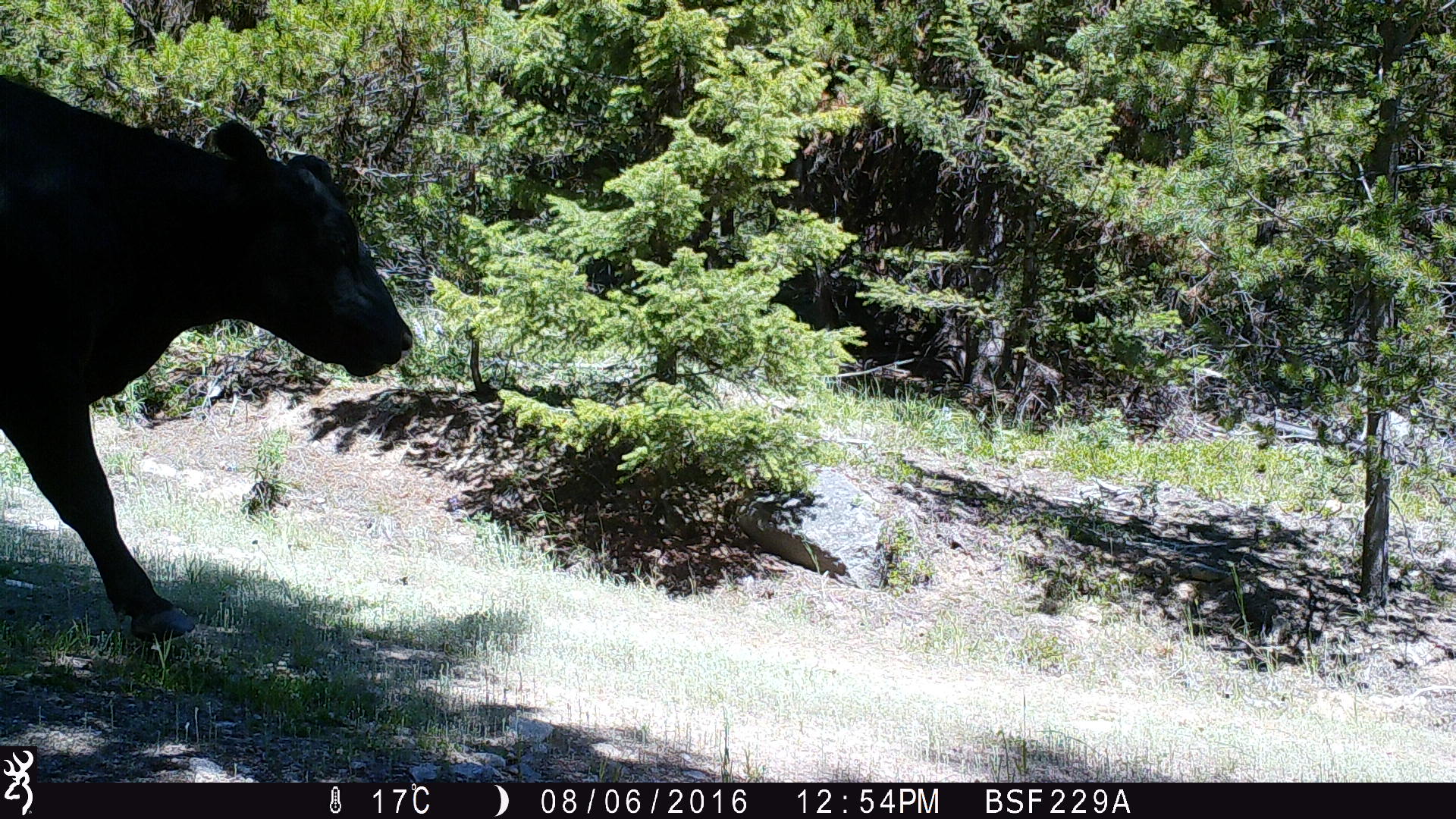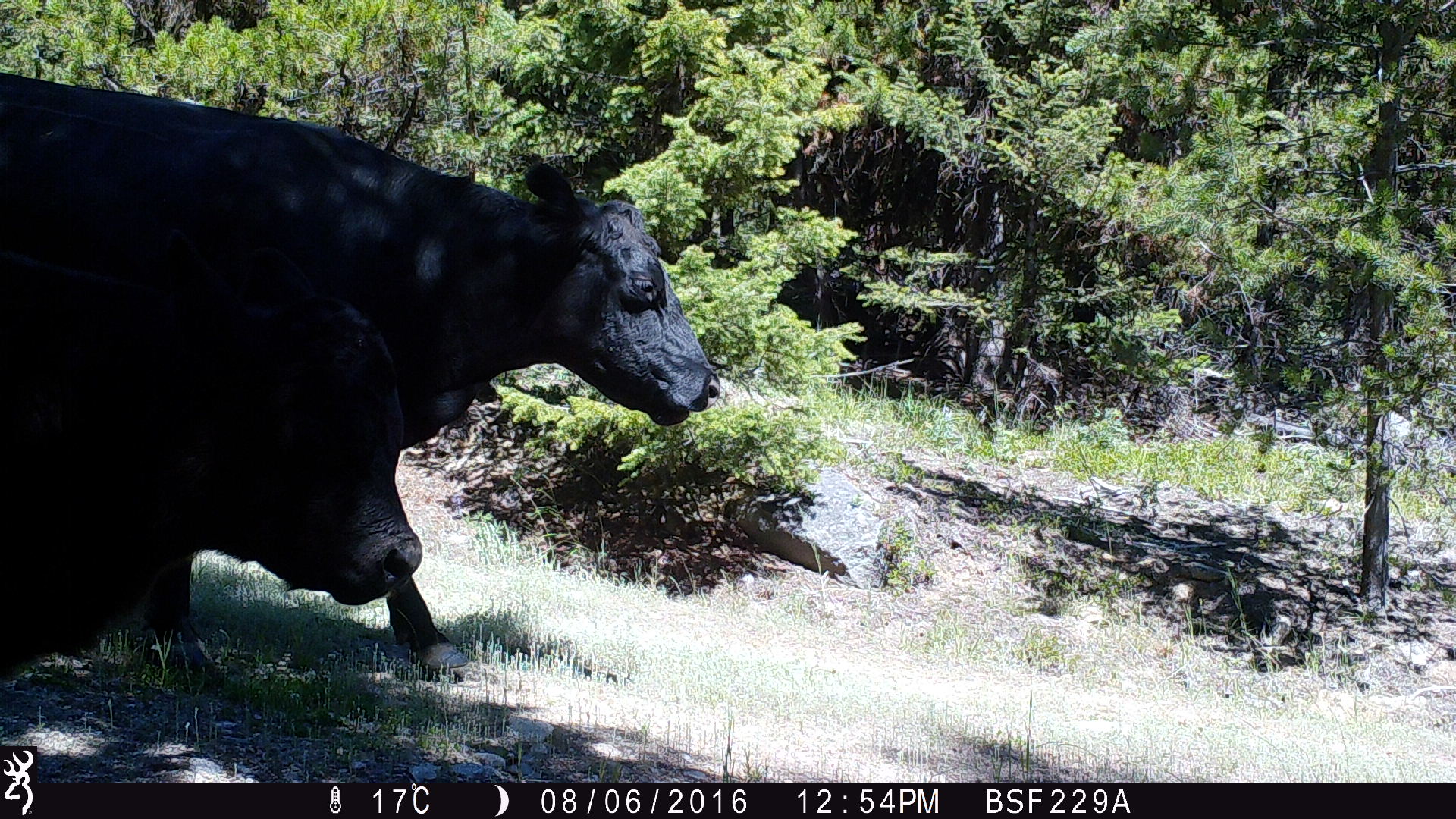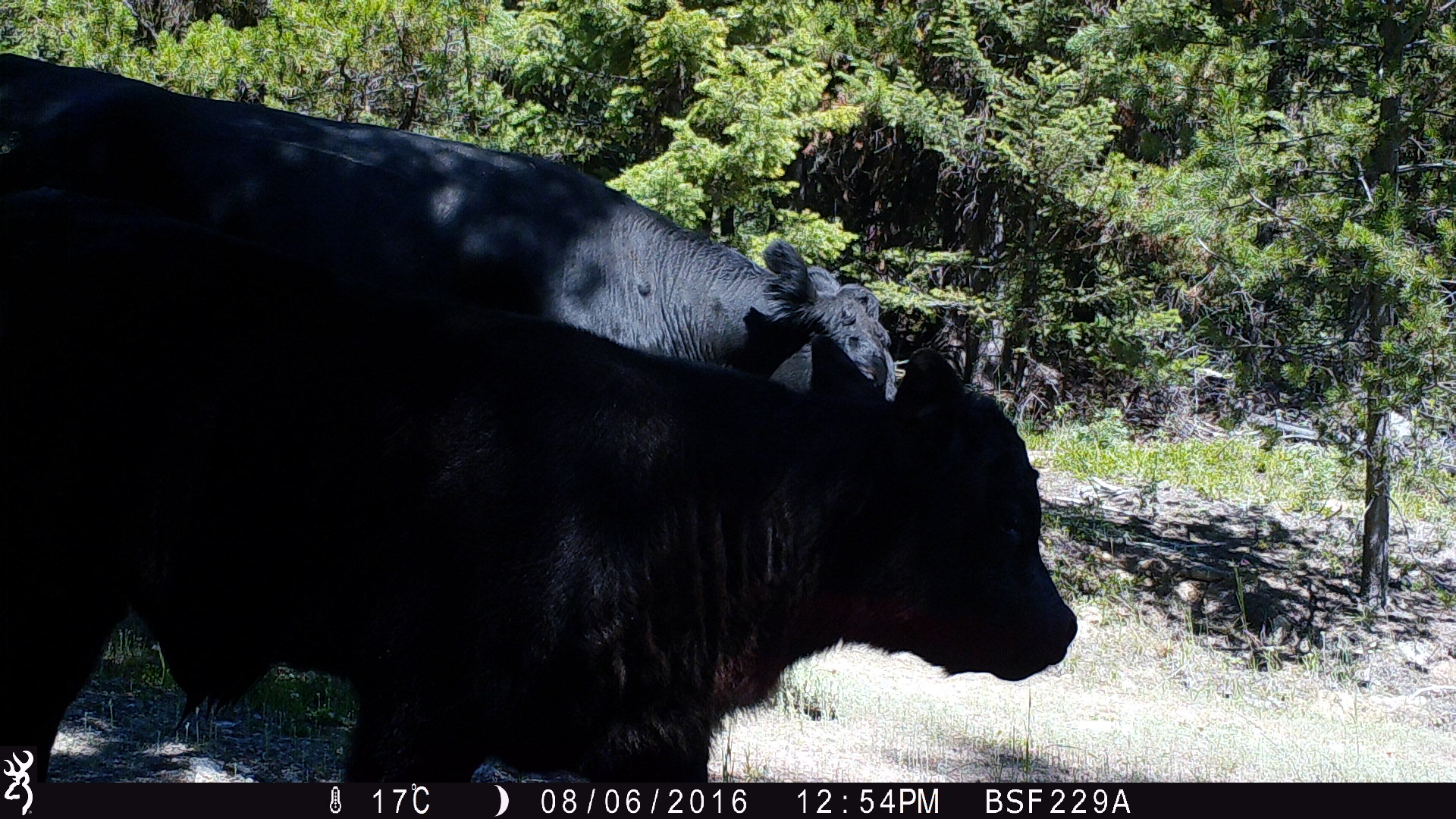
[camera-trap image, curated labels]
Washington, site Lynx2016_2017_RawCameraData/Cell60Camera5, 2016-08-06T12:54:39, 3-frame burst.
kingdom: Animalia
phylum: Chordata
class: Mammalia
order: Artiodactyla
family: Bovidae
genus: Bos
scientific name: Bos taurus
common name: domestic cattle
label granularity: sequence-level